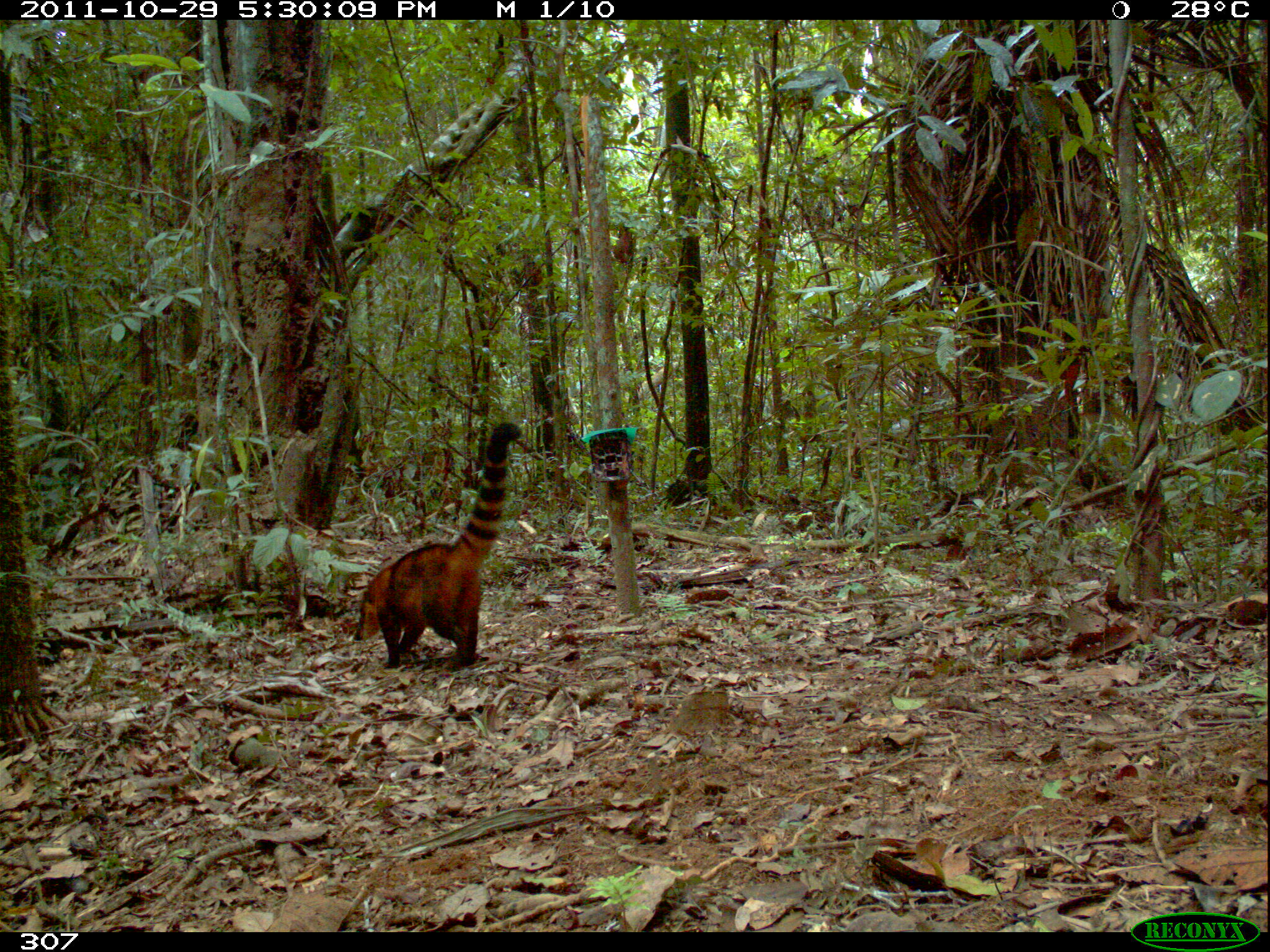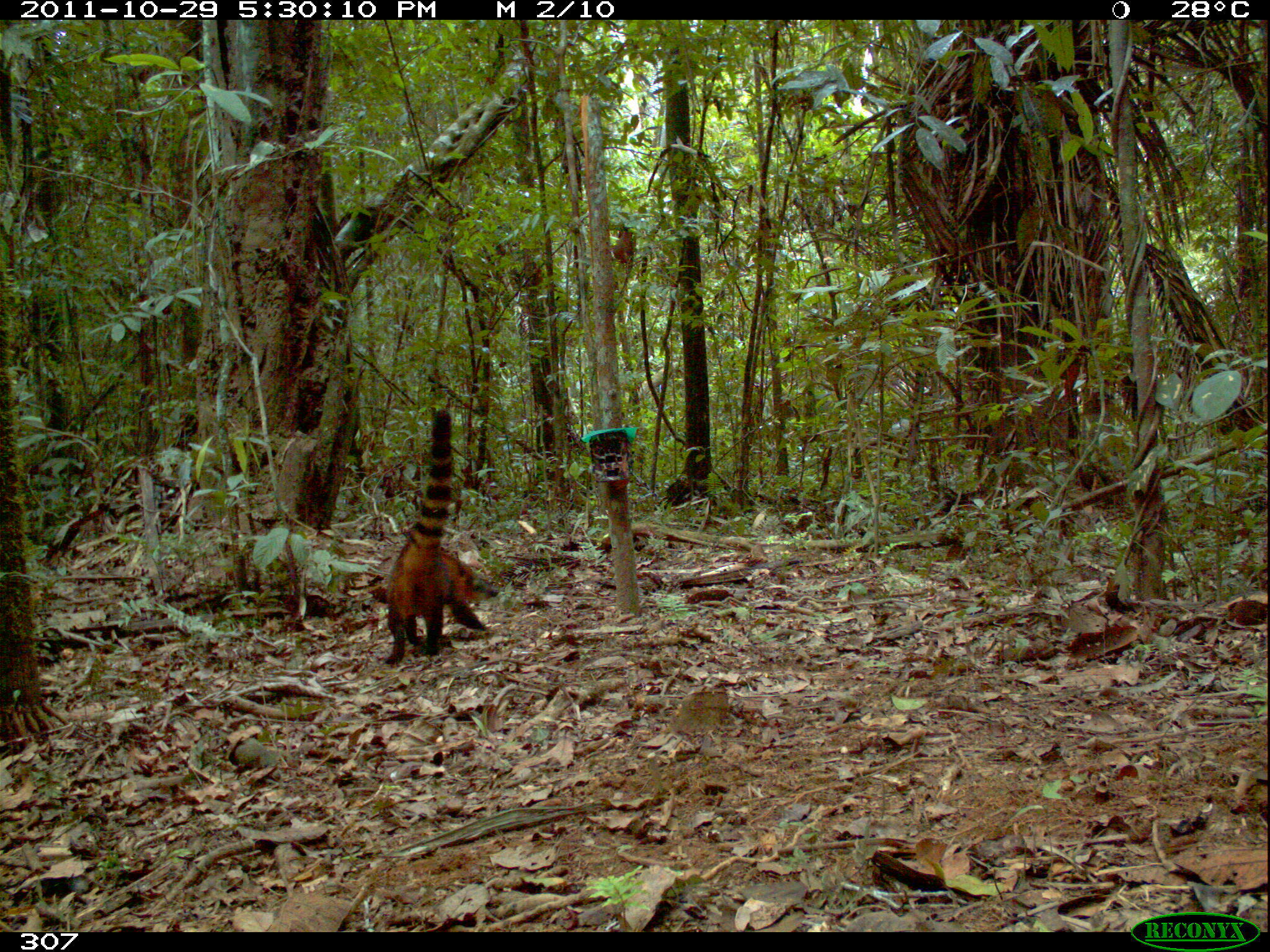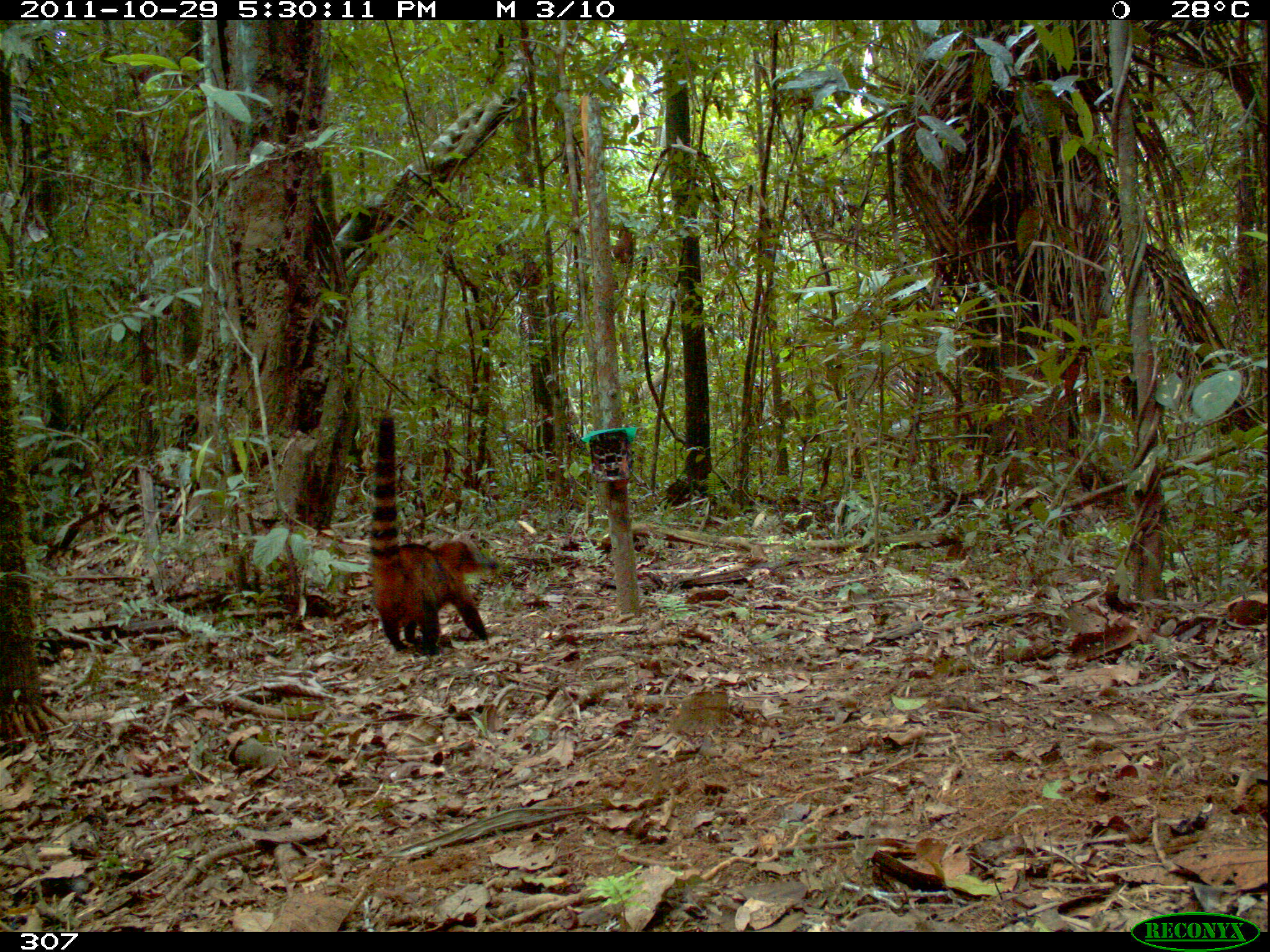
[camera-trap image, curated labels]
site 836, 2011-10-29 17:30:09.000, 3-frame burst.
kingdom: Animalia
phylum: Chordata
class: Mammalia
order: Carnivora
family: Procyonidae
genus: Nasua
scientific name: Nasua nasua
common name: south american coati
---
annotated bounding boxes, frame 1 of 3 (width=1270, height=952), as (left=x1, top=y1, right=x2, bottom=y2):
nasua nasua: (left=351, top=420, right=522, bottom=669)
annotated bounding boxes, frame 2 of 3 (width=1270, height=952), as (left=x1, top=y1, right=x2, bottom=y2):
nasua nasua: (left=376, top=405, right=486, bottom=665)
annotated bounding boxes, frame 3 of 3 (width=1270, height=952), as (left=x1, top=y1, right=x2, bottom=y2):
nasua nasua: (left=368, top=413, right=495, bottom=657)